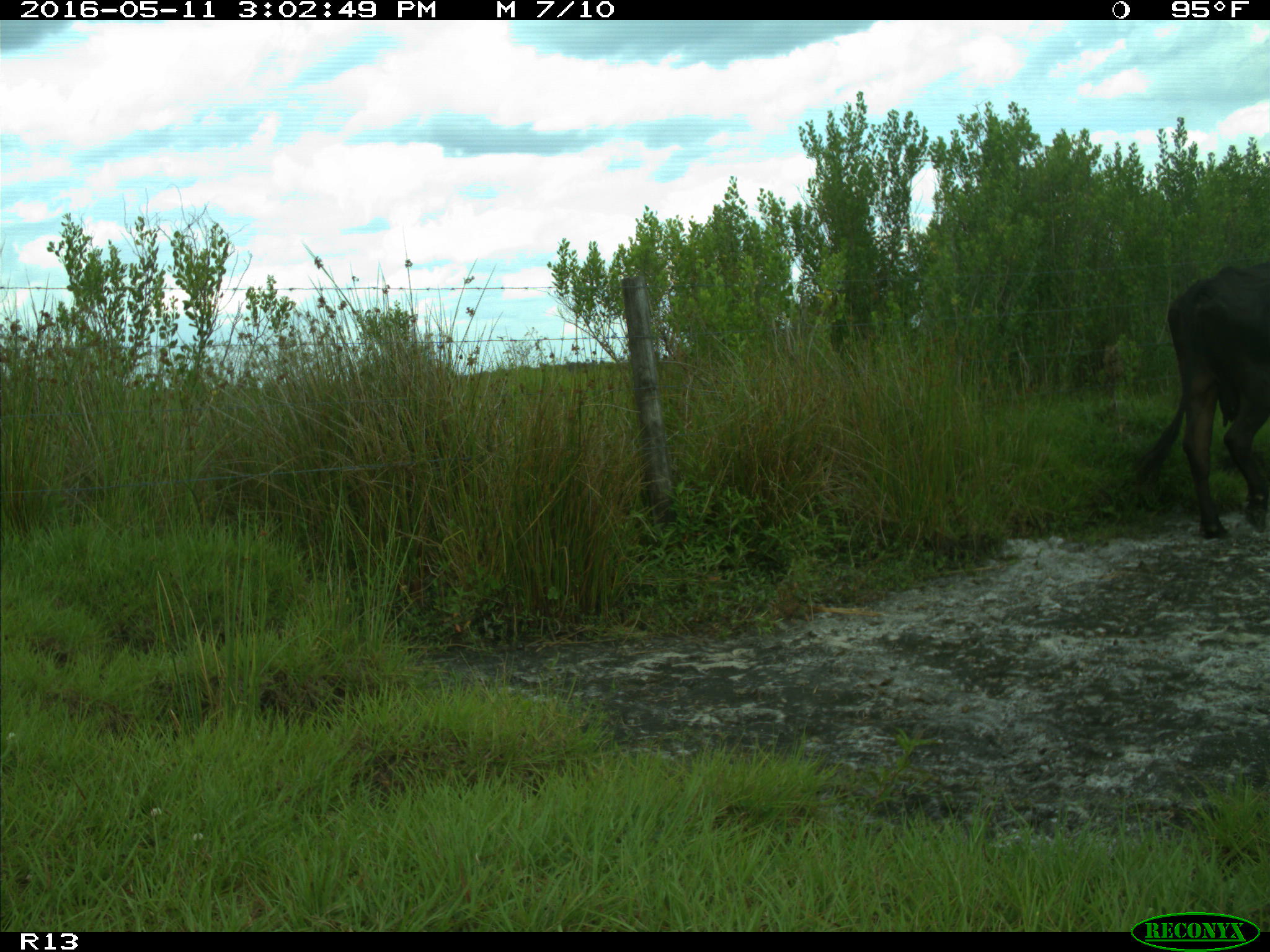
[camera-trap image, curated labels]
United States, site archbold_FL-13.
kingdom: Animalia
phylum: Chordata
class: Mammalia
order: Artiodactyla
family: Bovidae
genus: Bos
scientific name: Bos taurus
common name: domestic cow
Bos taurus (domestic cow).